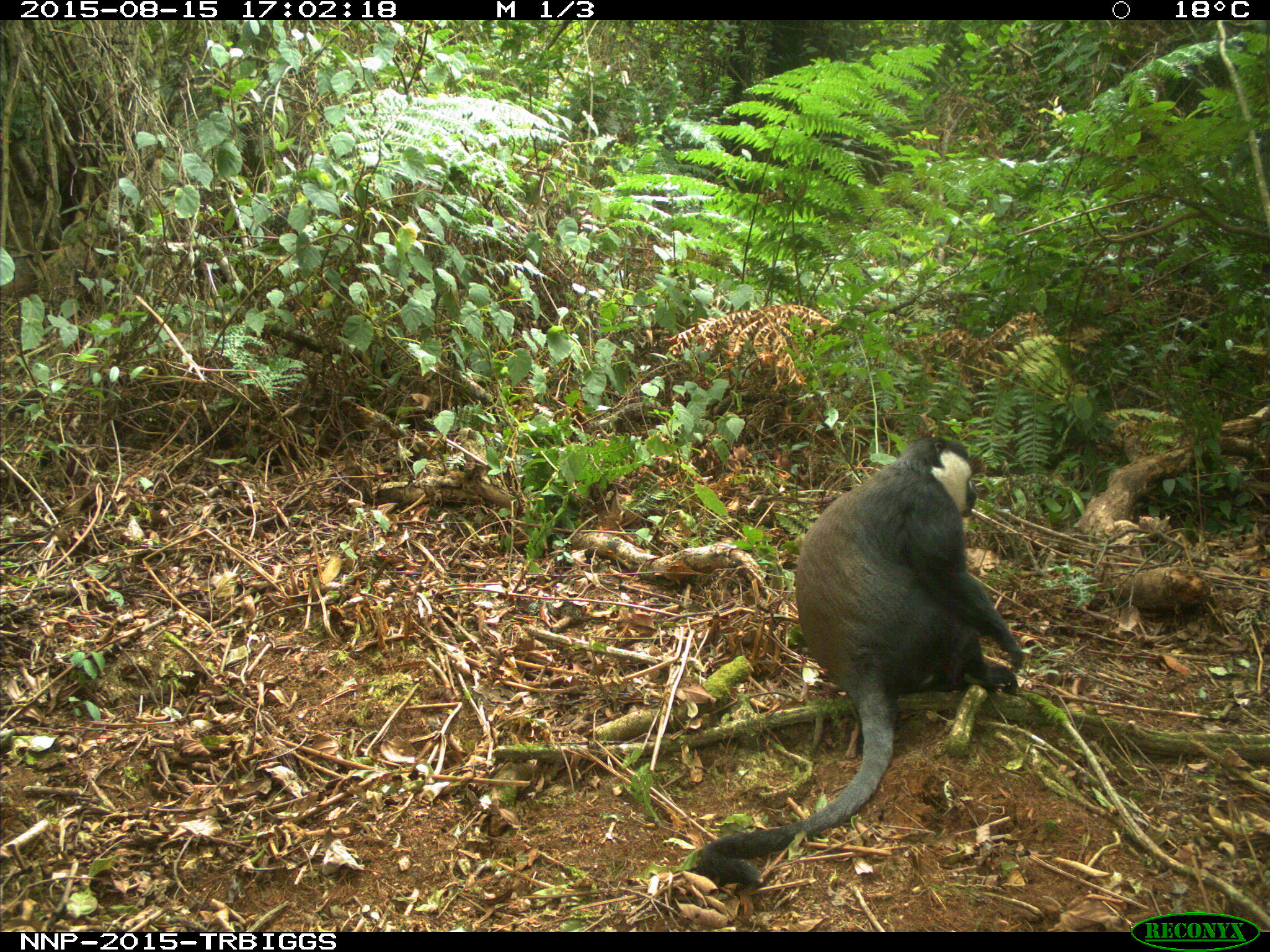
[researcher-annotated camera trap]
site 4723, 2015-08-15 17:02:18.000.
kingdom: Animalia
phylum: Chordata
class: Mammalia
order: Primates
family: Cercopithecidae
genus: Allochrocebus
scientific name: Allochrocebus lhoesti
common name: l'hoest's monkey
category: cercopithecus lhoesti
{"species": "cercopithecus lhoesti (l'hoest's monkey) (Allochrocebus lhoesti)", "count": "1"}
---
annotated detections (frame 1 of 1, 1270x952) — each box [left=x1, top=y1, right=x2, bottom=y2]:
cercopithecus lhoesti: [left=694, top=432, right=1027, bottom=887]